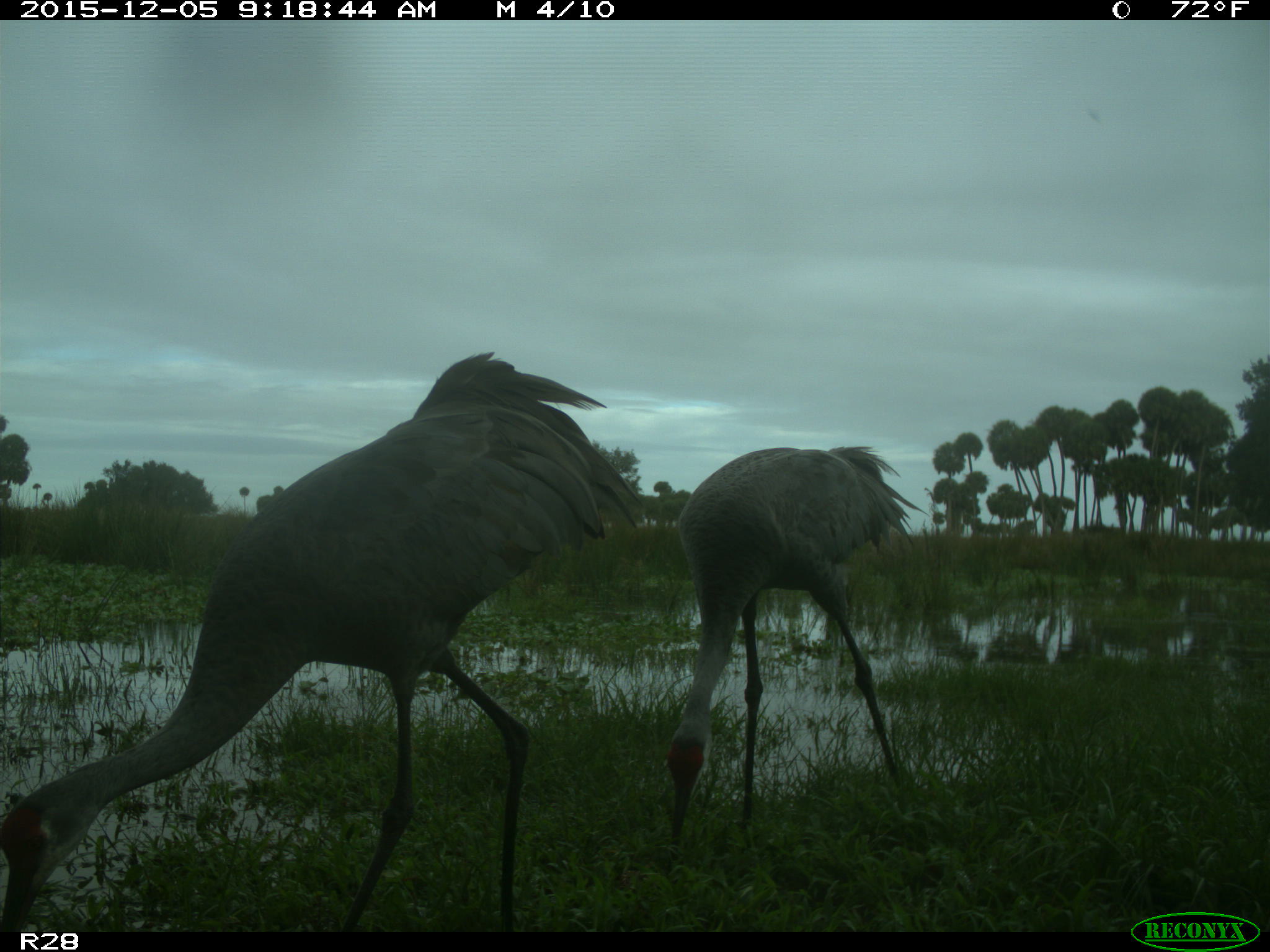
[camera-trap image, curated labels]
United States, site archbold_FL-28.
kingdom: Animalia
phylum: Chordata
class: Aves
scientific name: Aves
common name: birds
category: unidentified bird